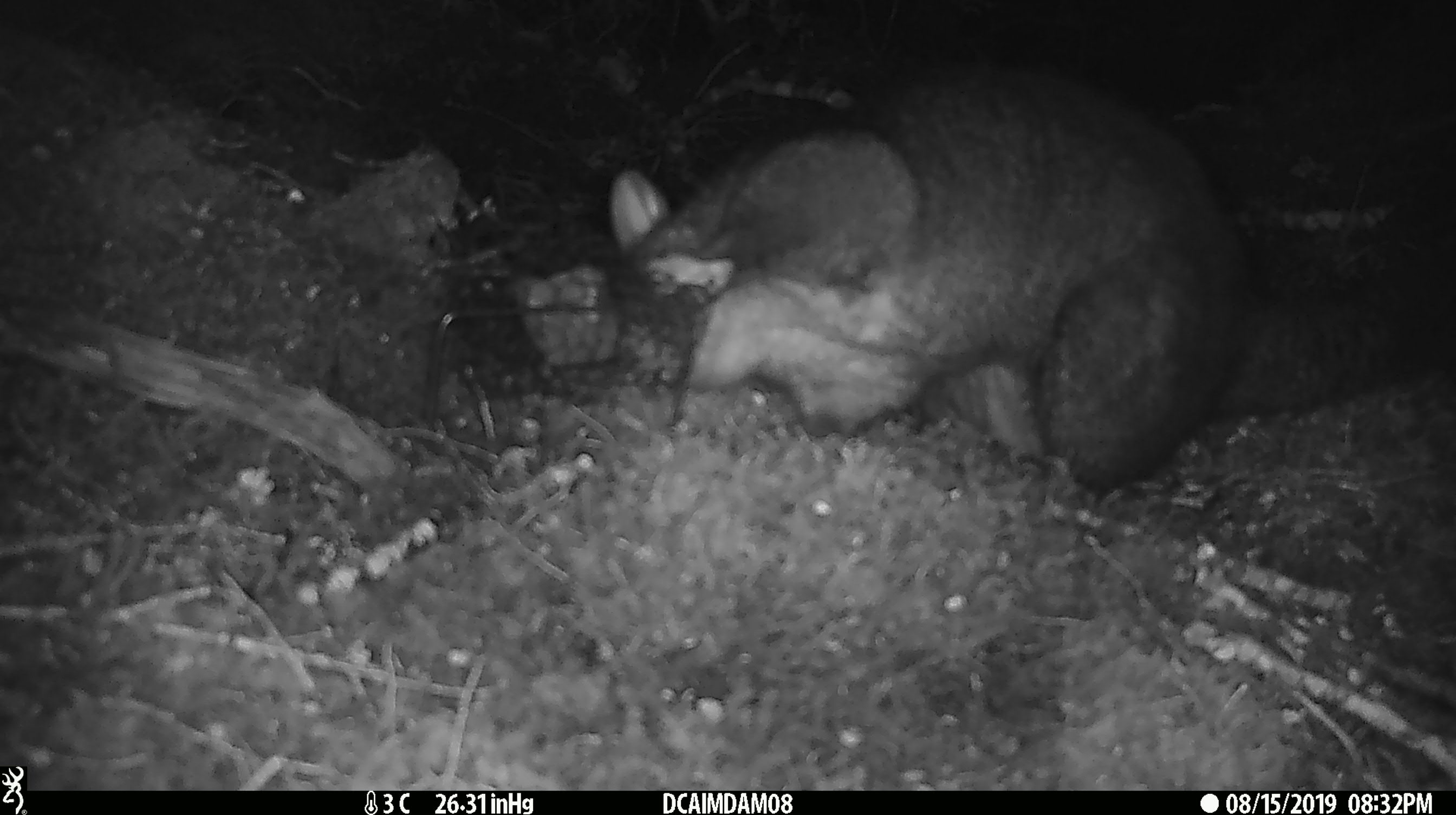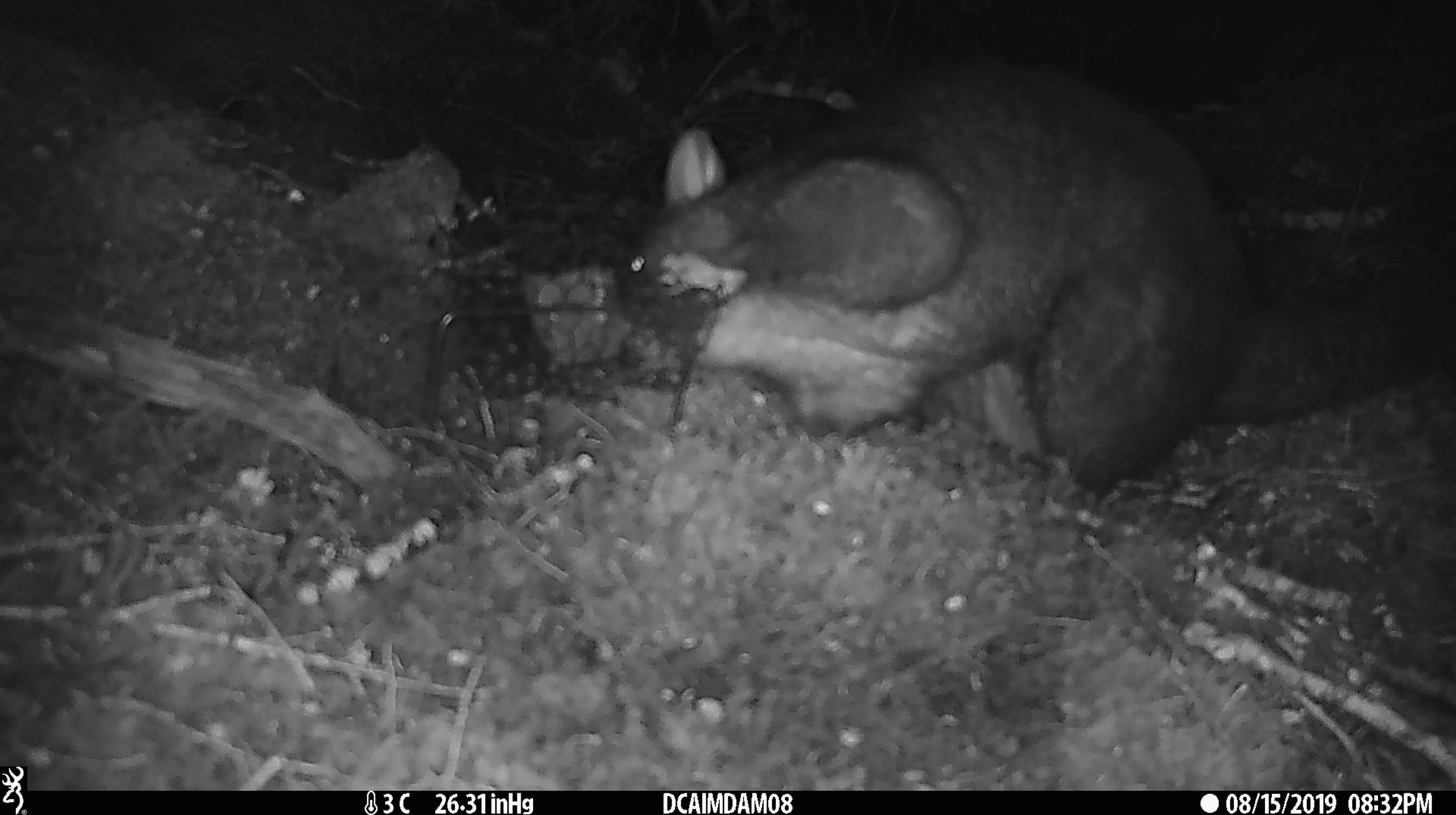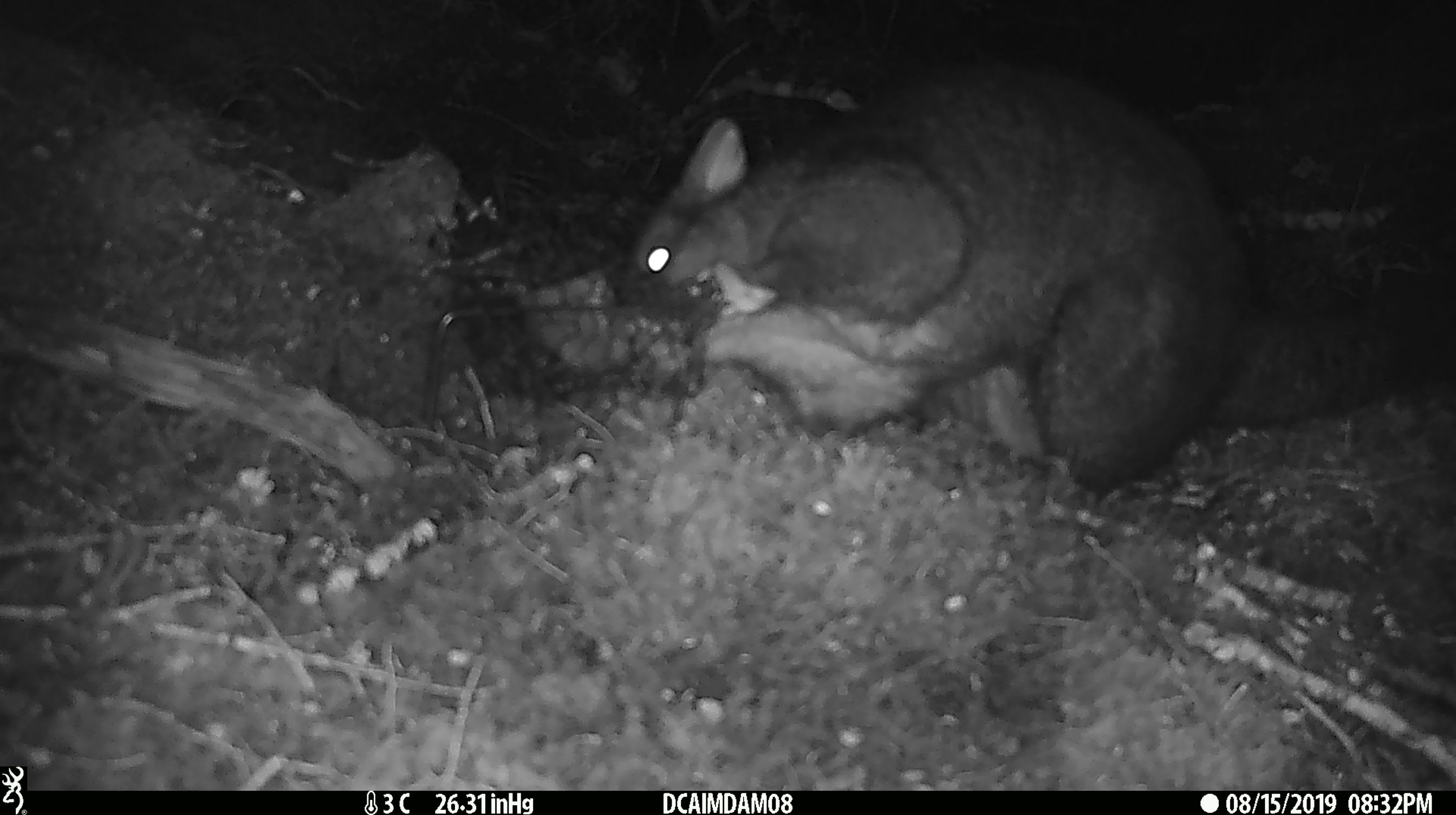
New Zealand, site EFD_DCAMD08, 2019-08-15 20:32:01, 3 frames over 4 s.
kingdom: Animalia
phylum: Chordata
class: Mammalia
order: Diprotodontia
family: Phalangeridae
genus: Trichosurus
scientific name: Trichosurus vulpecula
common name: common brushtail possum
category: possum